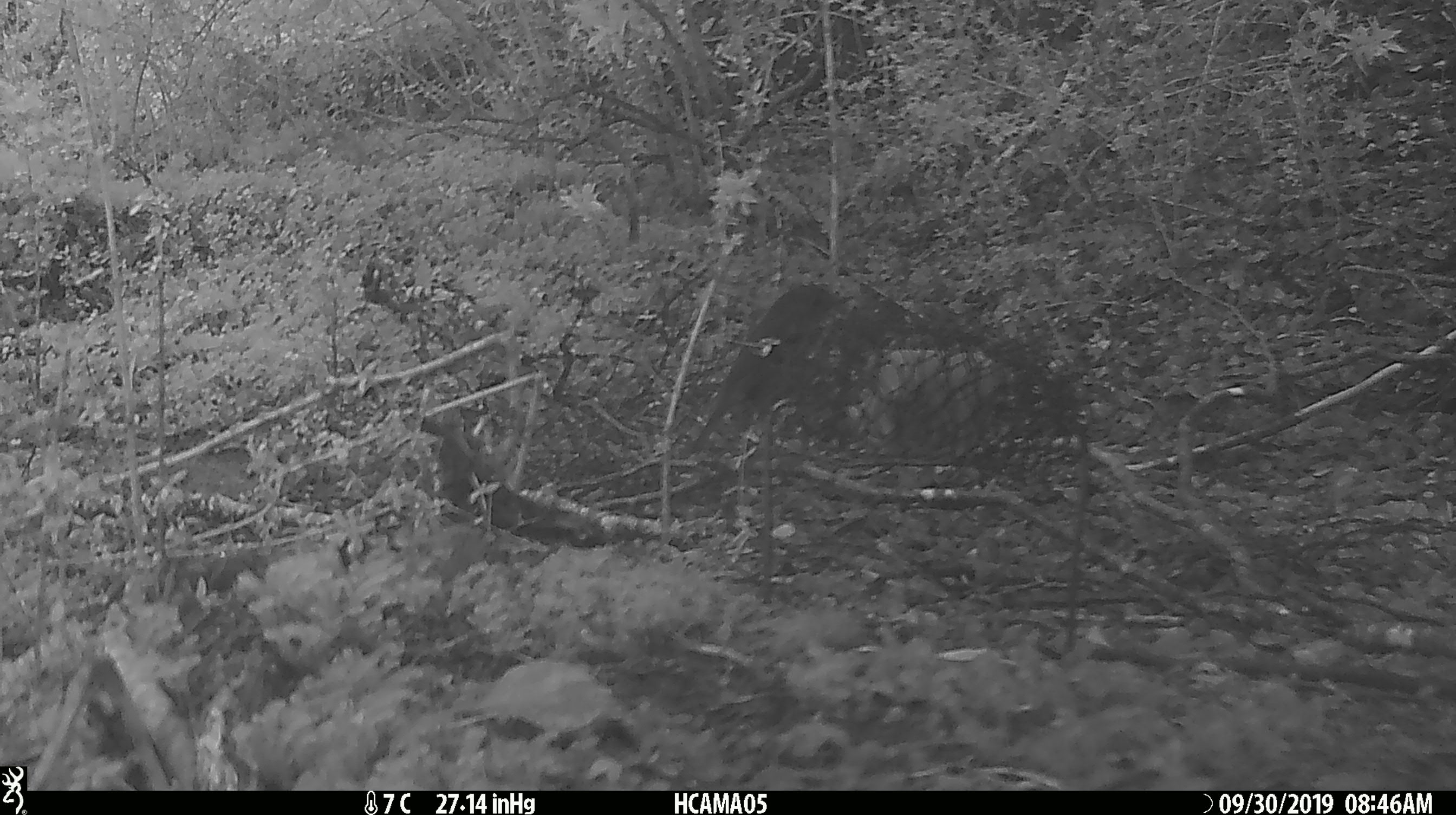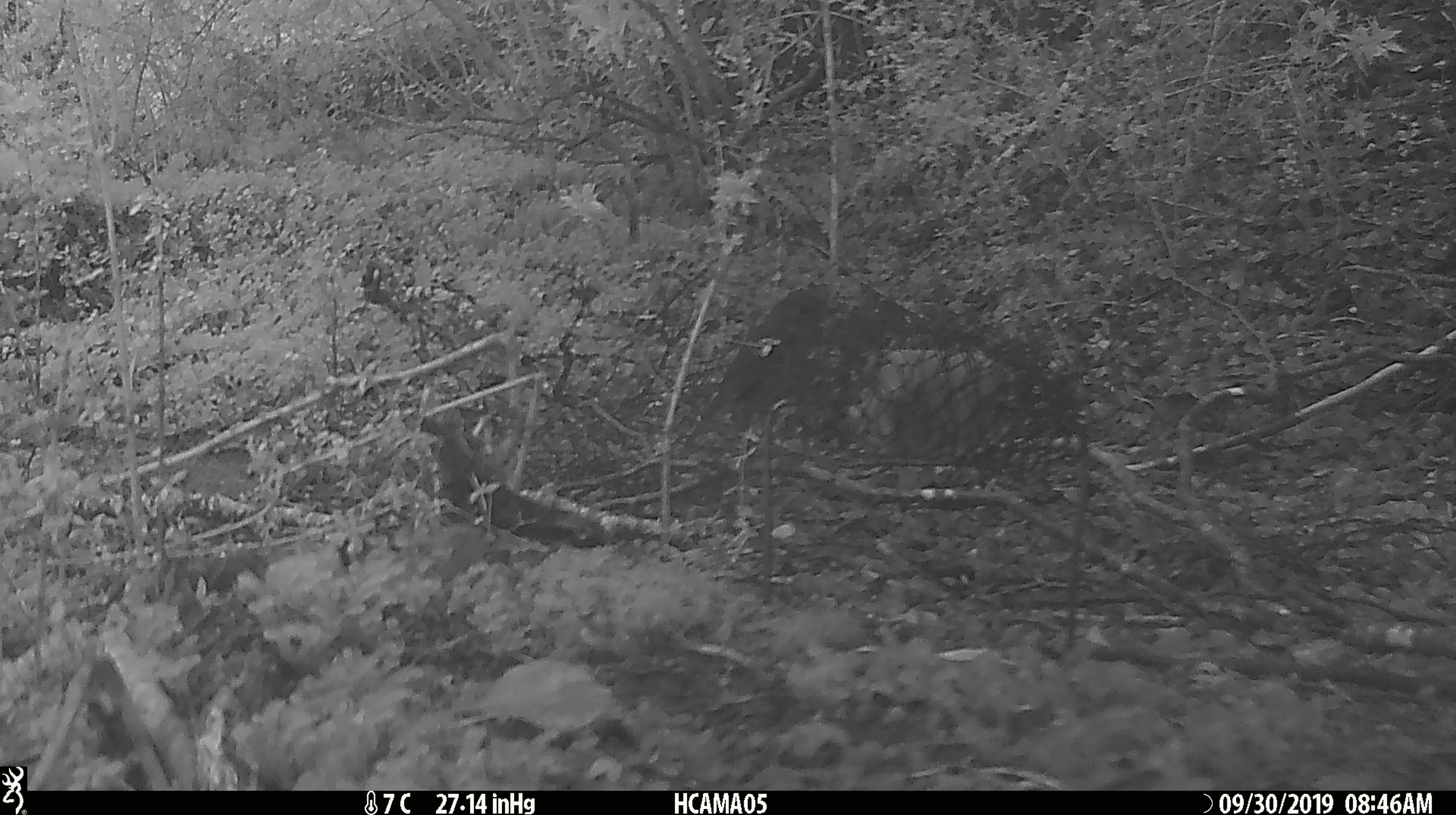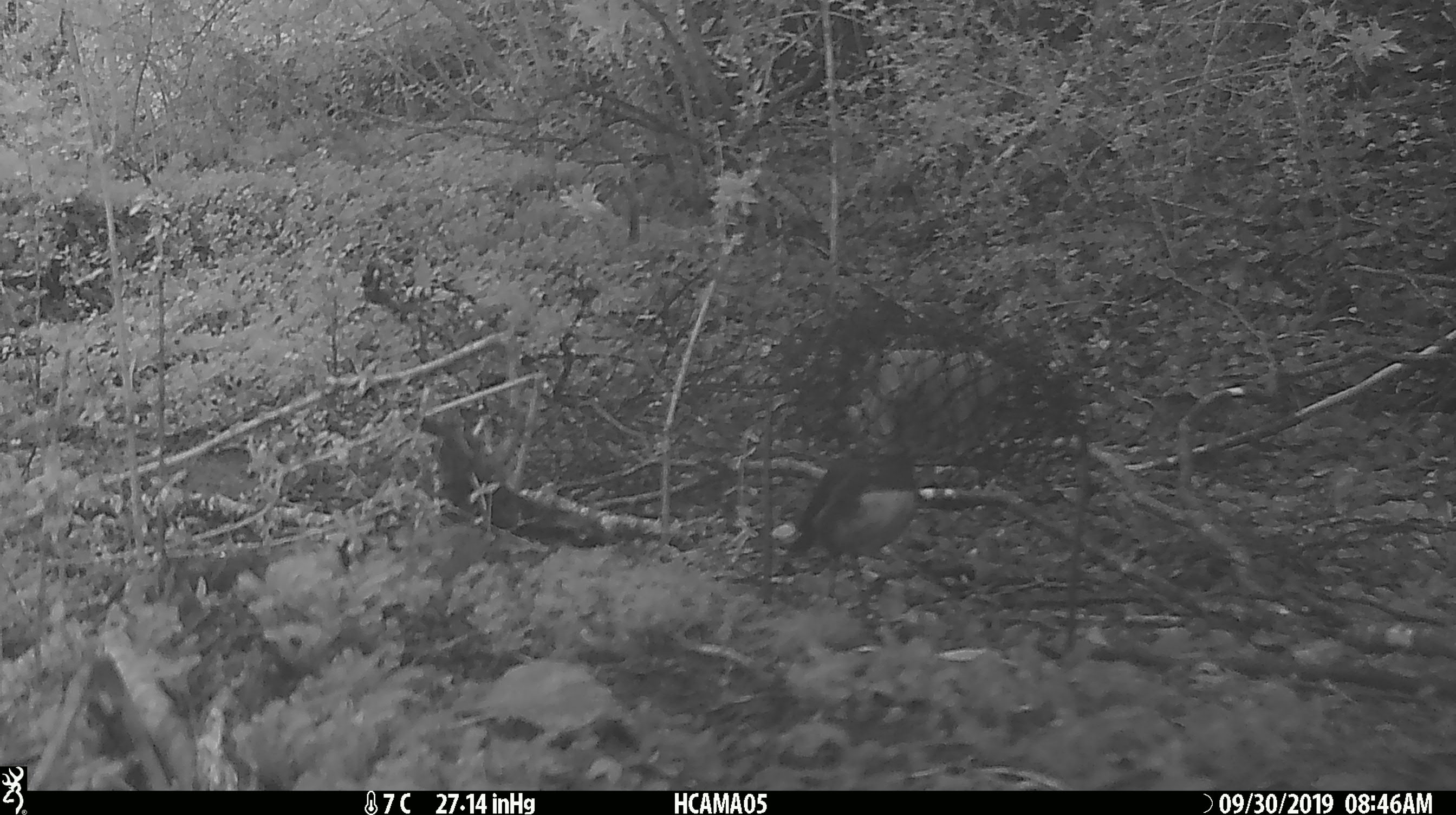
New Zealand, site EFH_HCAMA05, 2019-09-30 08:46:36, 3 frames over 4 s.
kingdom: Animalia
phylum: Chordata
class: Aves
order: Passeriformes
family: Petroicidae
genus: Petroica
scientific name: Petroica australis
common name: new zealand robin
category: robin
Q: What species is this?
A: Robin (new zealand robin) (Petroica australis).